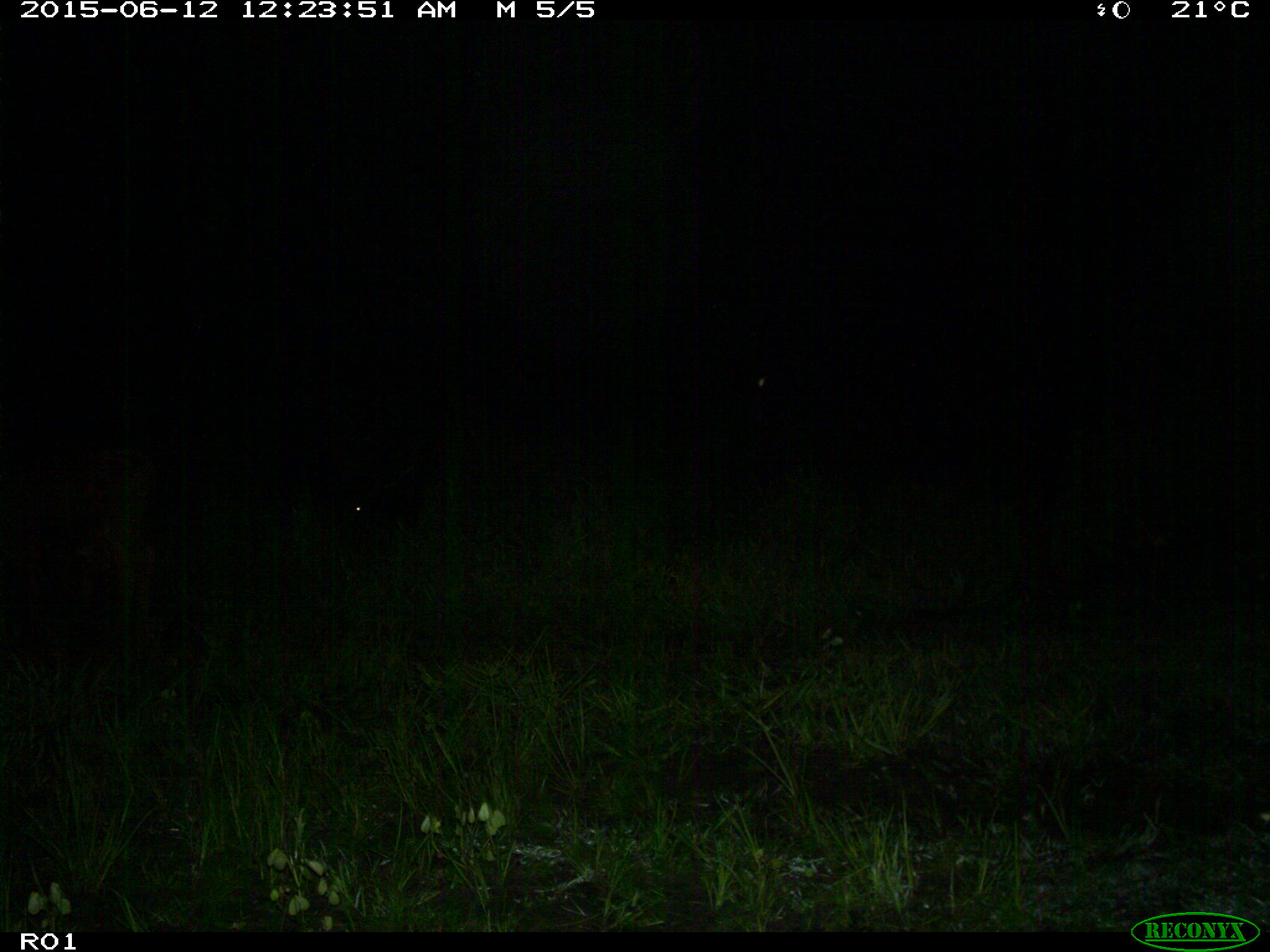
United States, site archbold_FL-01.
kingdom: Animalia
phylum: Chordata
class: Mammalia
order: Artiodactyla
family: Bovidae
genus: Bos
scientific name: Bos taurus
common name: domestic cow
Bos taurus (domestic cow).